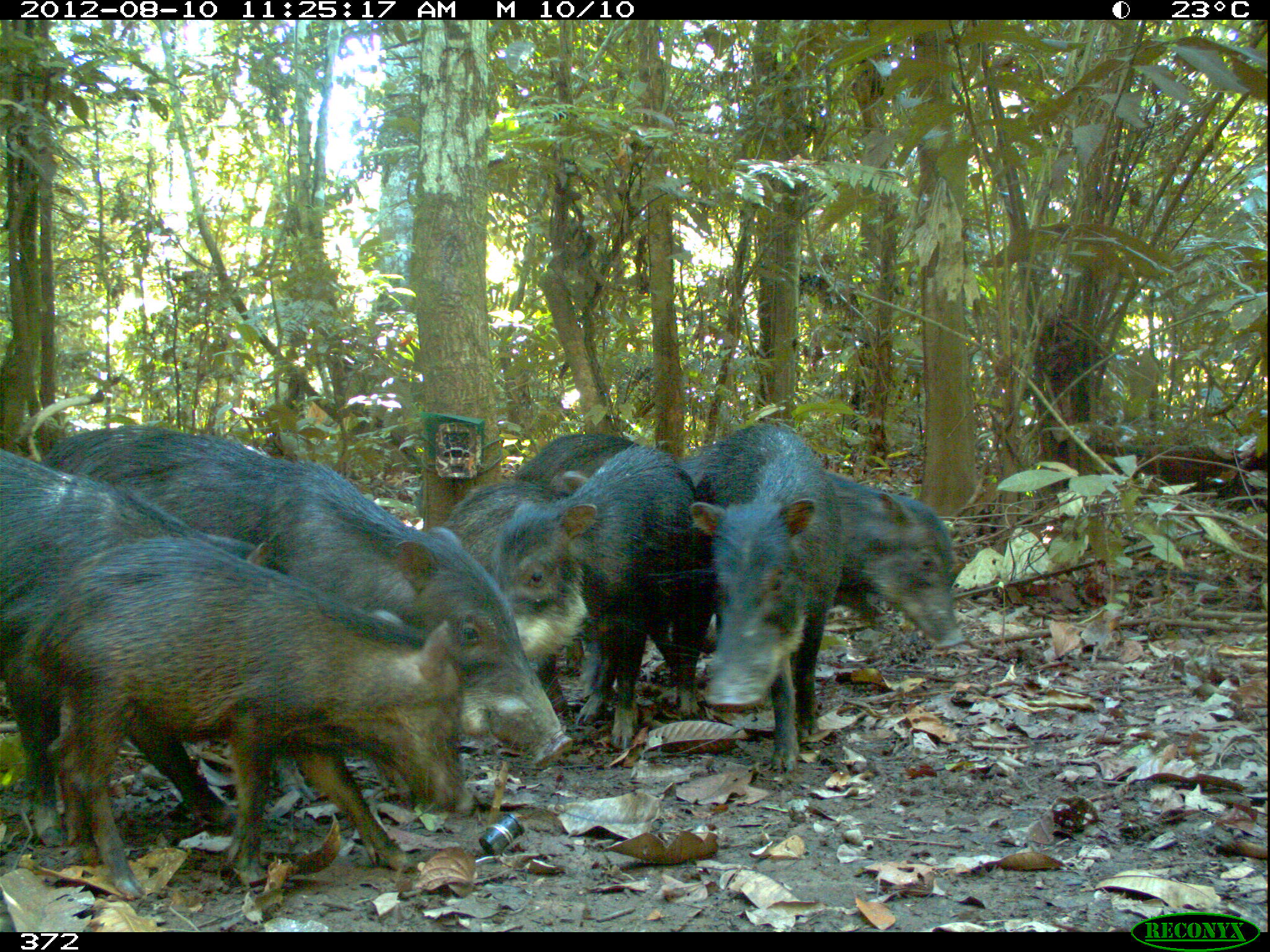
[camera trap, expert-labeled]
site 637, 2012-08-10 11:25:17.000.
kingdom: Animalia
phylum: Chordata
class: Mammalia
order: Artiodactyla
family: Tayassuidae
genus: Tayassu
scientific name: Tayassu pecari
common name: white-lipped peccary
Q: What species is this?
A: Tayassu pecari (white-lipped peccary).